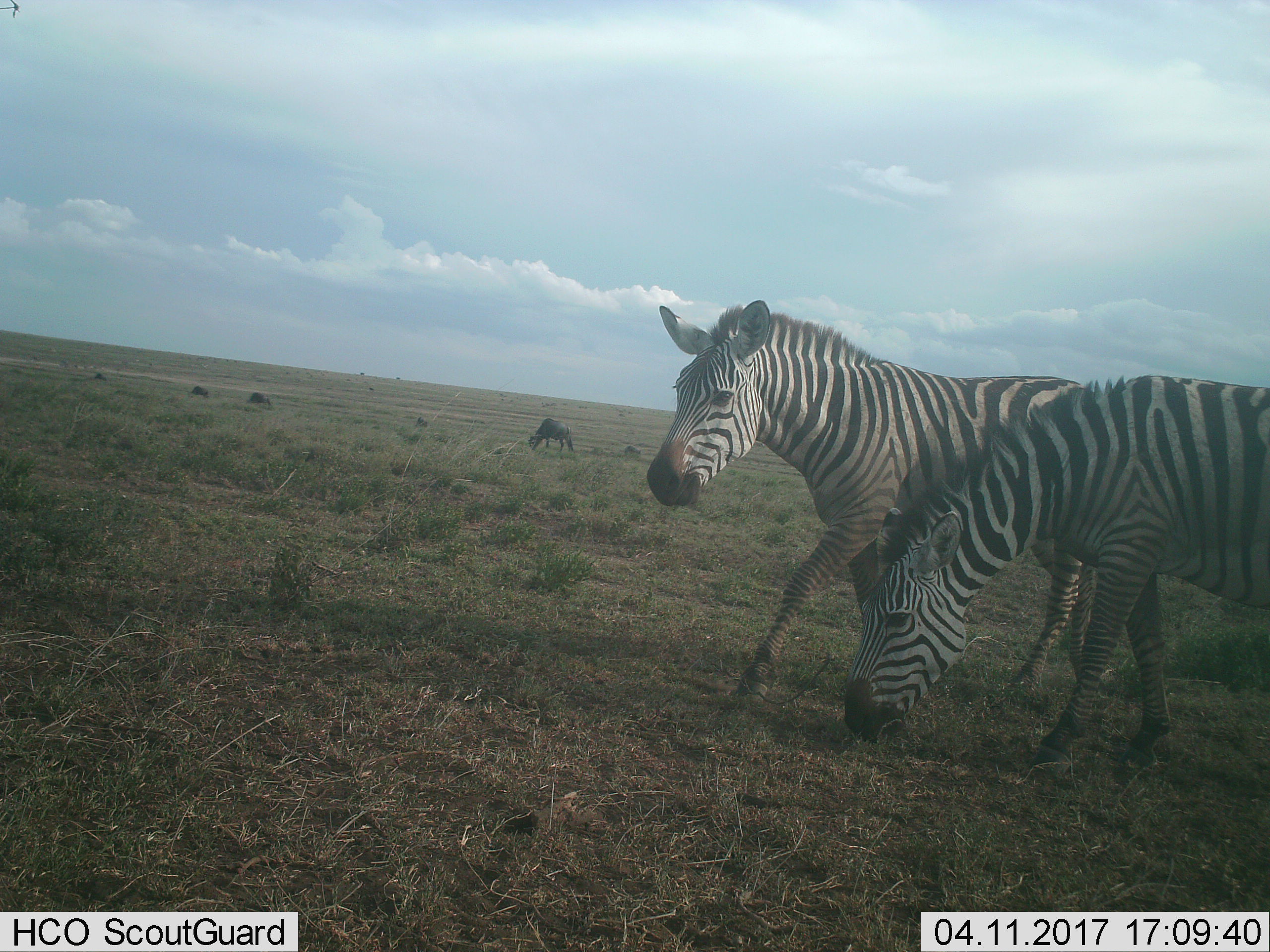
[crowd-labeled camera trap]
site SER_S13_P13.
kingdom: Animalia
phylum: Chordata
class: Mammalia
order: Artiodactyla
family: Bovidae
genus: Connochaetes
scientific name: Connochaetes taurinus taurinus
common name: blue wildebeest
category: wildebeestblue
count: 4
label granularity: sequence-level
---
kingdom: Animalia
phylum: Chordata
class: Mammalia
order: Perissodactyla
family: Equidae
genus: Equus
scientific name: Equus quagga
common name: plains zebra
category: zebraplains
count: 2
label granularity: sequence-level